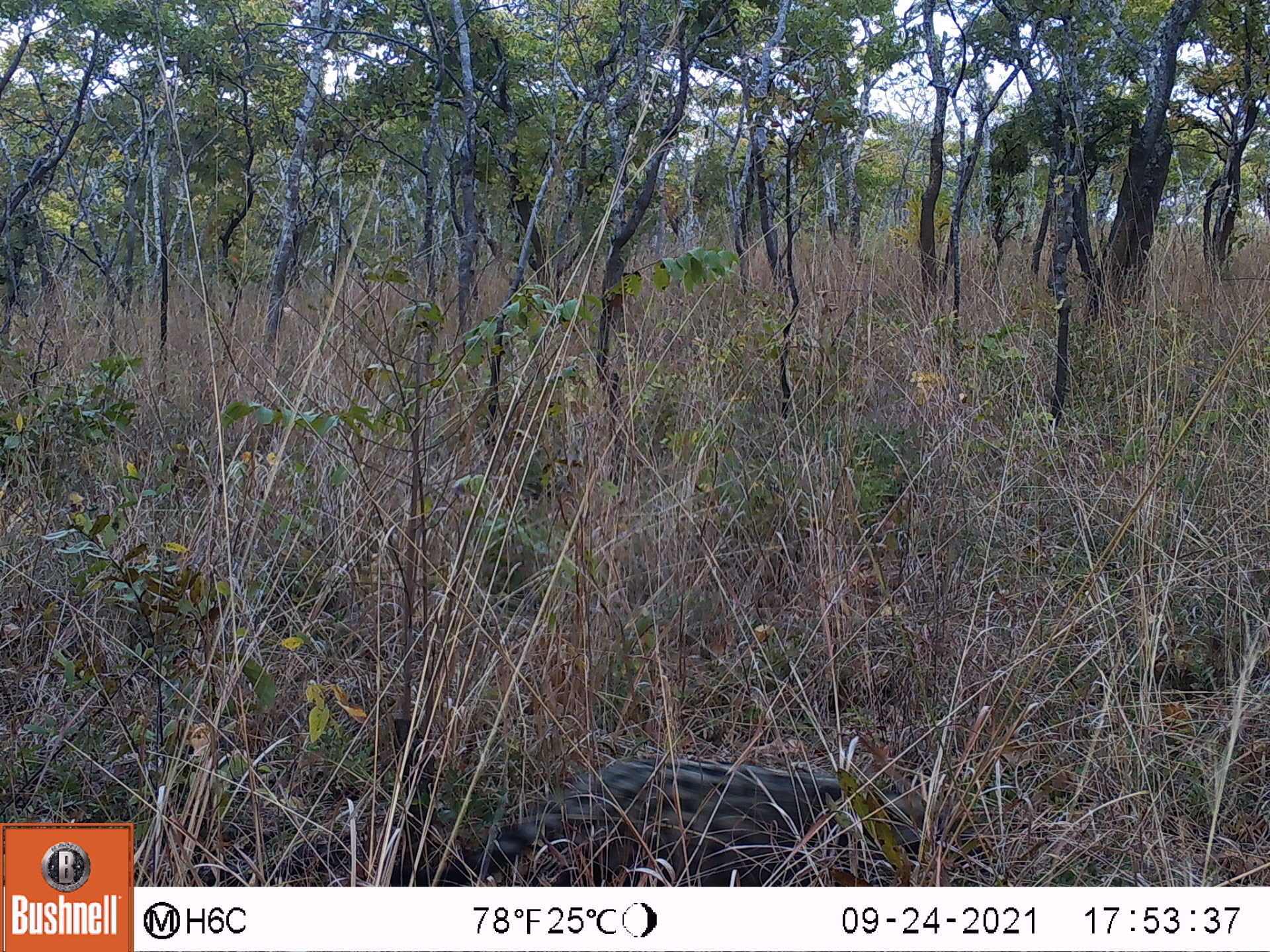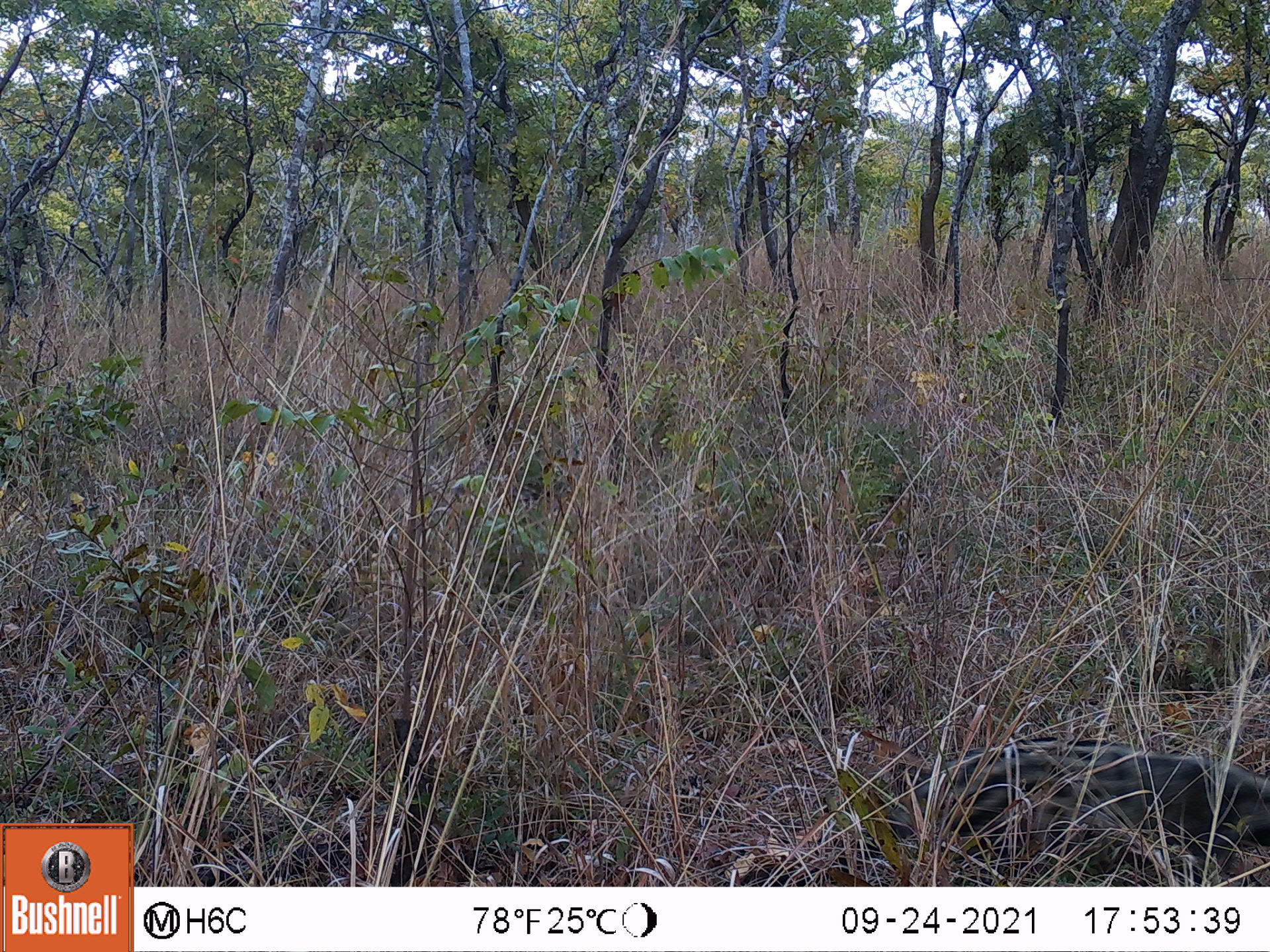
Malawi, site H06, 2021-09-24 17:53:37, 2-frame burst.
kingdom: Animalia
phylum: Chordata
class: Mammalia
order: Carnivora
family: Viverridae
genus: Civettictis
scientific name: Civettictis civetta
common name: african civet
African civet (Civettictis civetta), count 1.